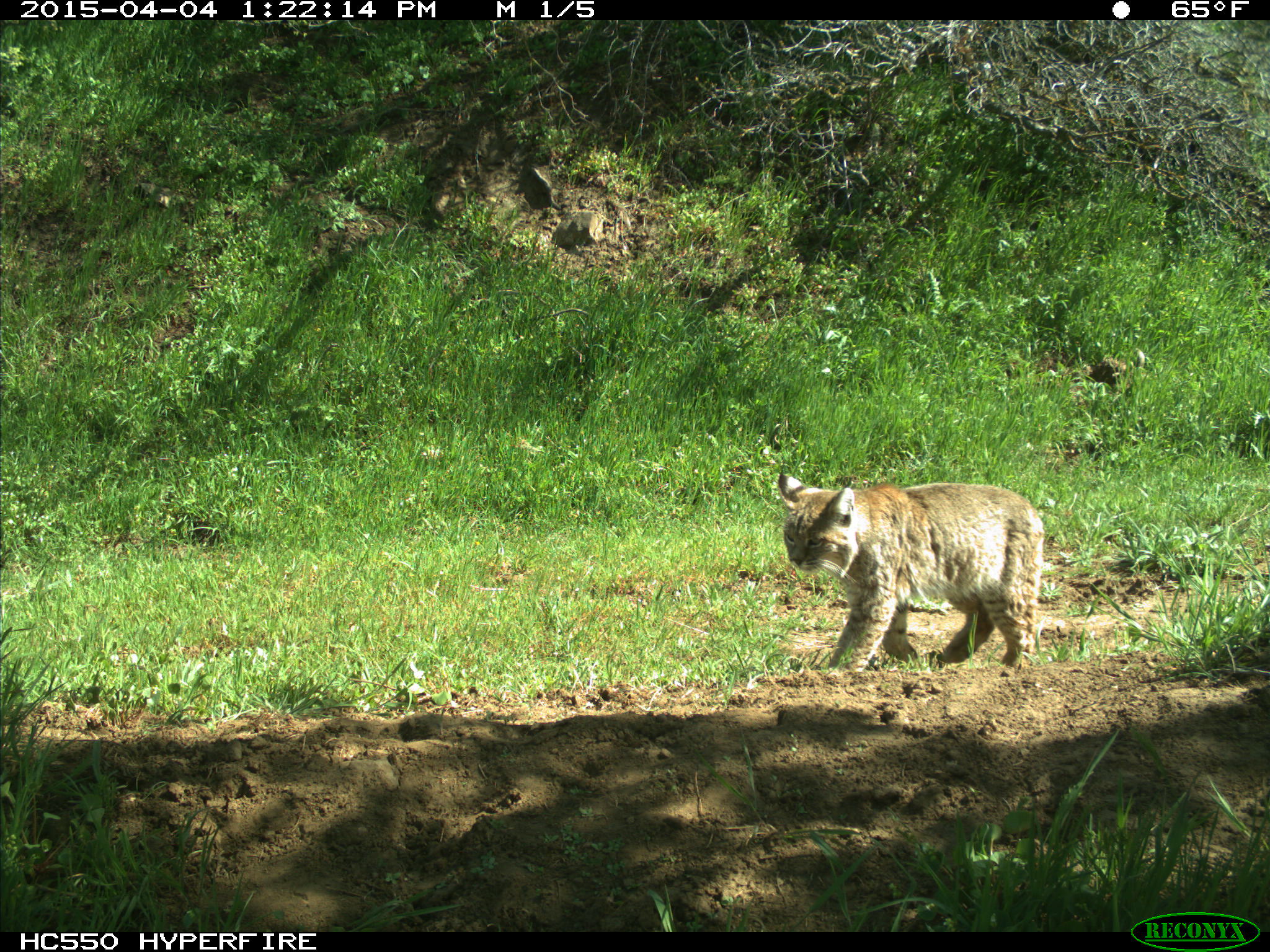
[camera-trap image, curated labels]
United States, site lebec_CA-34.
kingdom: Animalia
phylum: Chordata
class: Mammalia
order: Carnivora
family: Felidae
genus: Lynx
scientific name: Lynx rufus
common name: bobcat